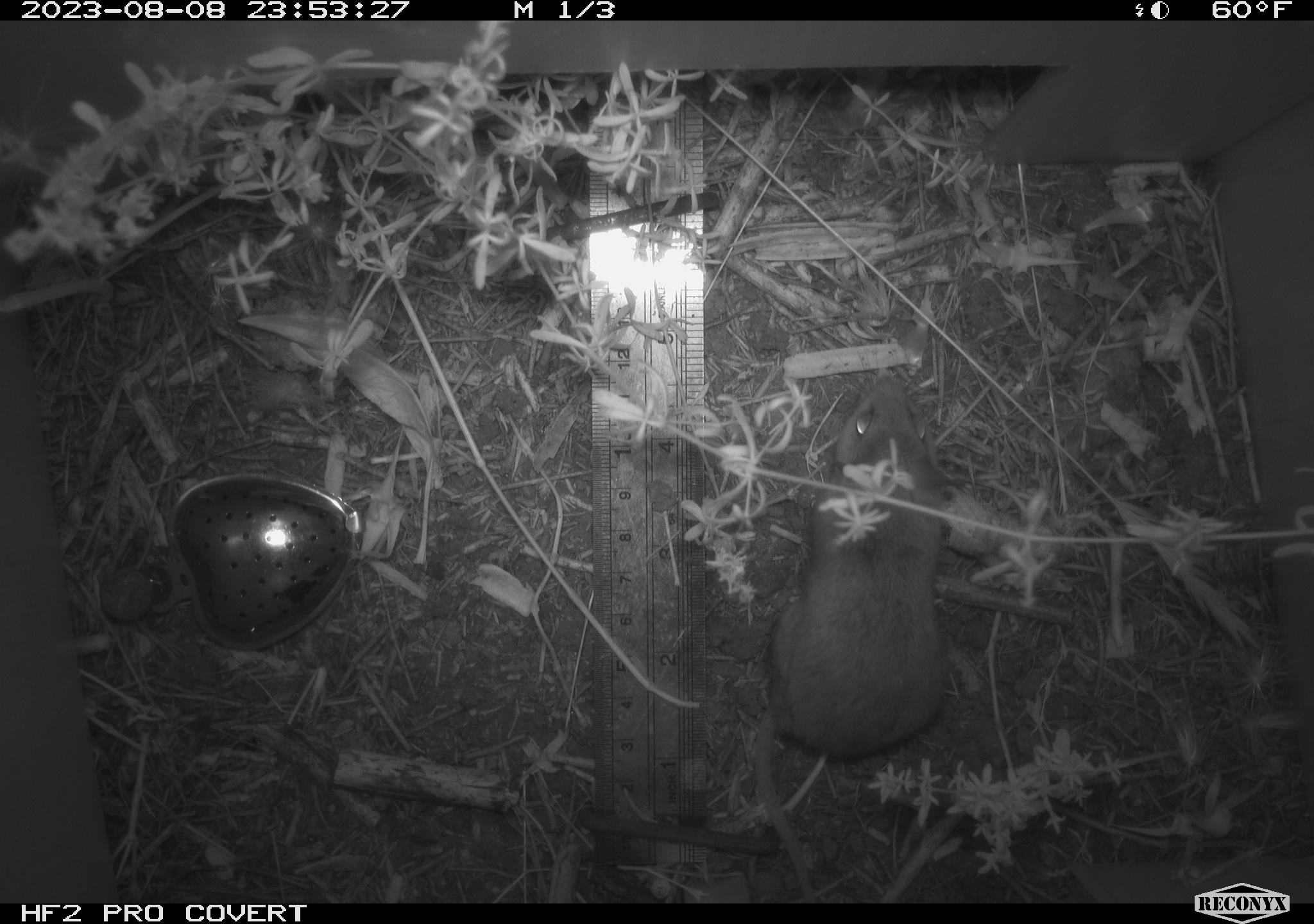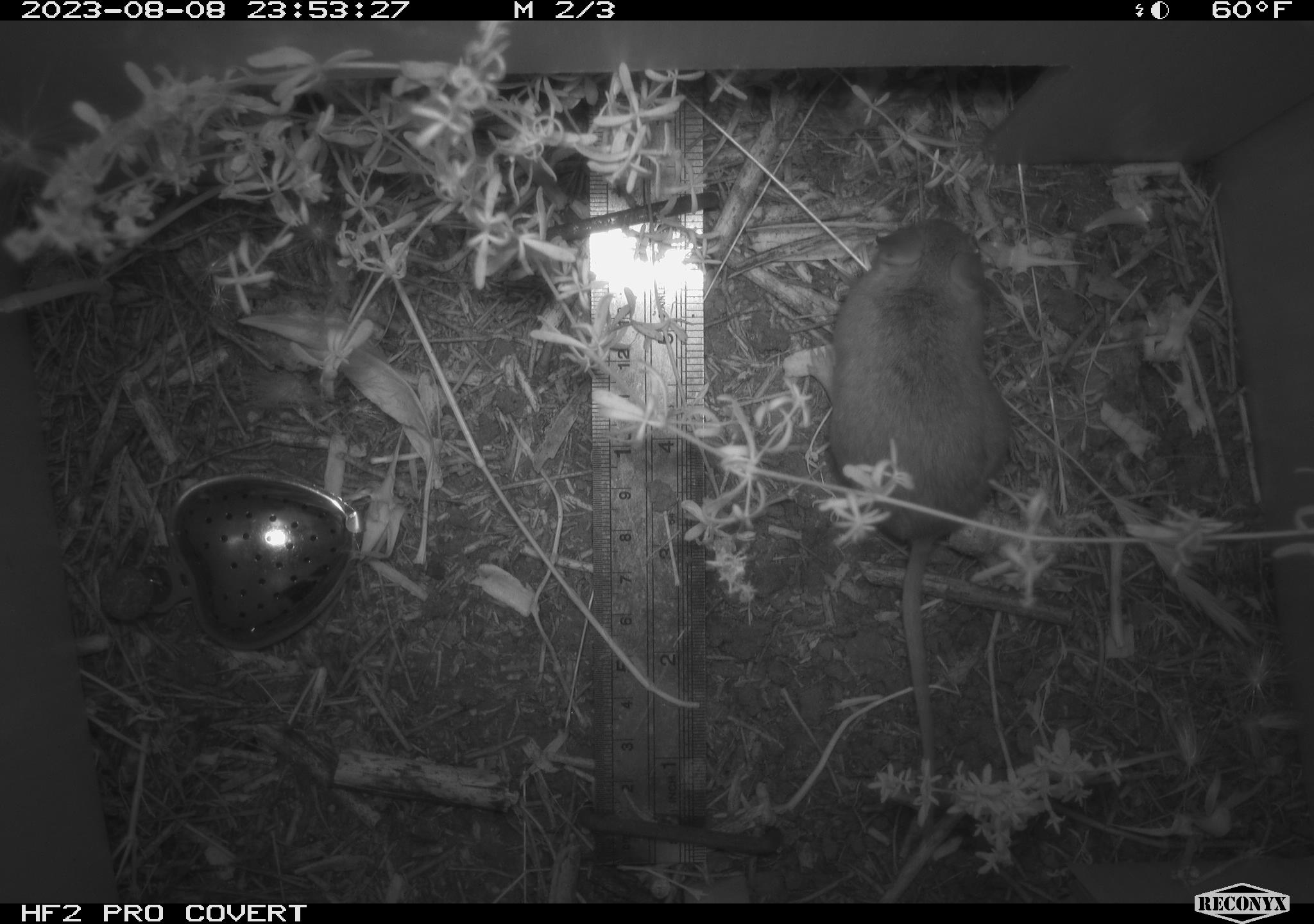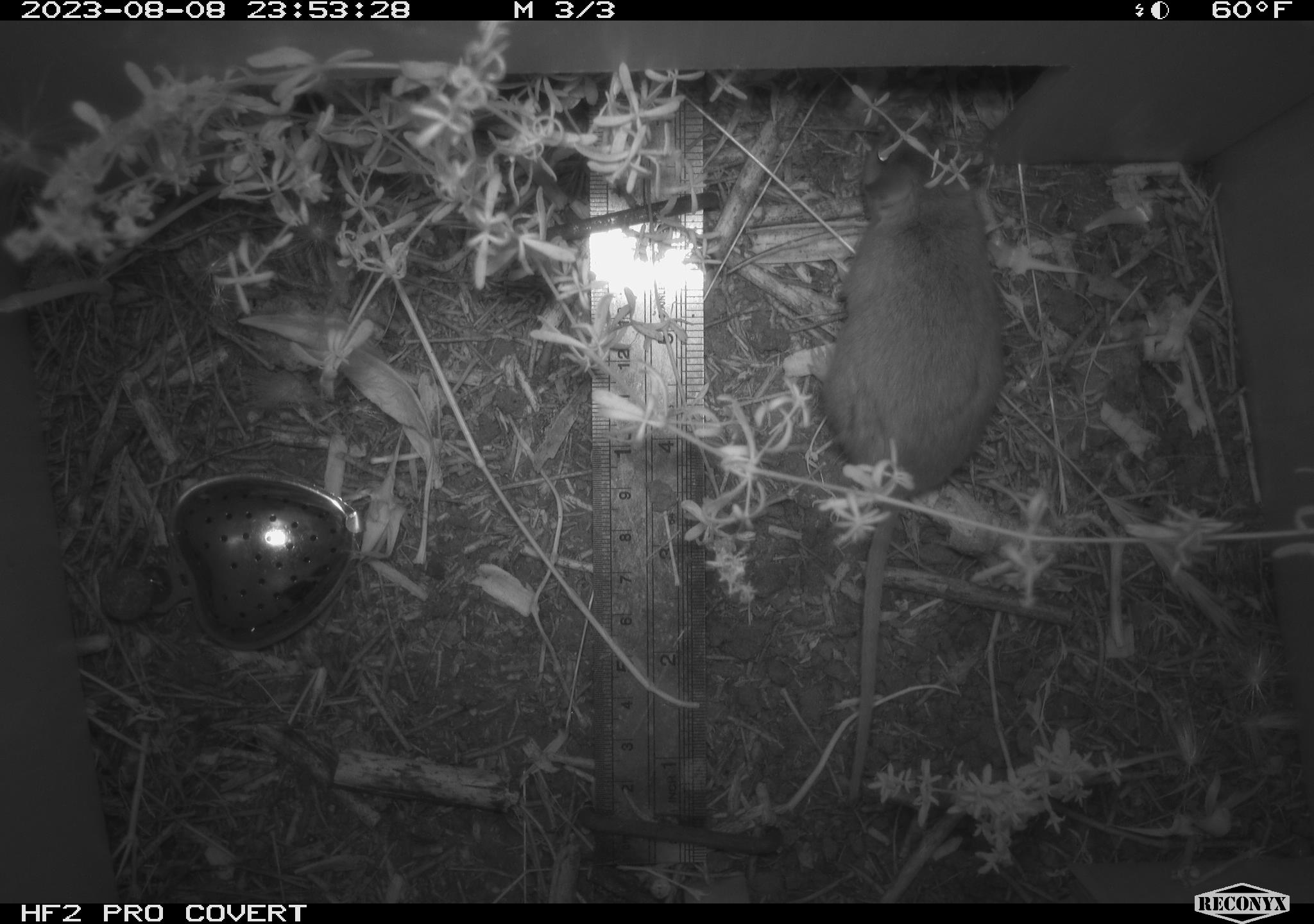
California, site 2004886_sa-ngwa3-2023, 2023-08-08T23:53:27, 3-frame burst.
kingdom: Animalia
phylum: Chordata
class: Mammalia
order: Rodentia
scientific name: Rodentia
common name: mouse species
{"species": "mouse species (Rodentia)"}